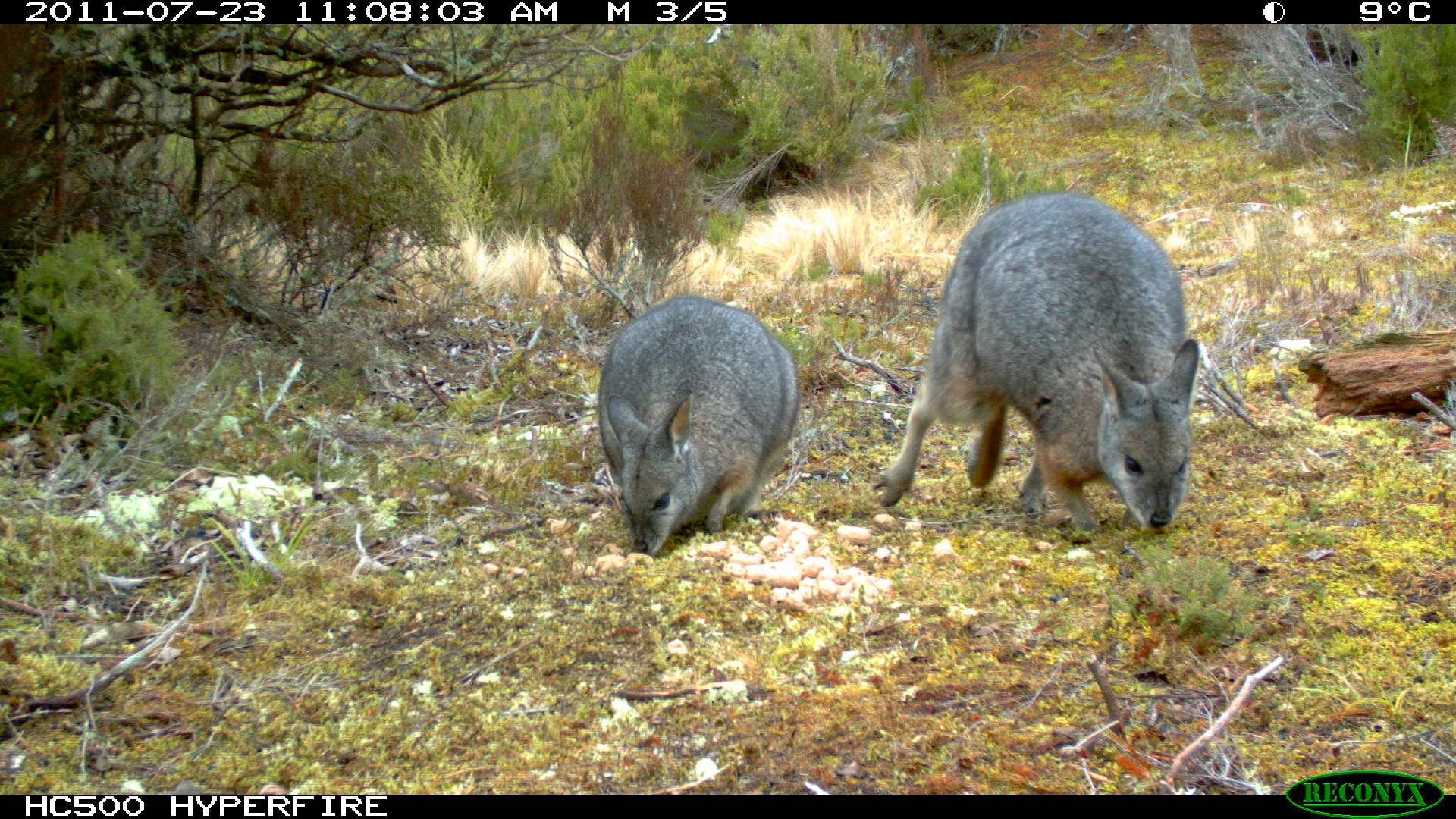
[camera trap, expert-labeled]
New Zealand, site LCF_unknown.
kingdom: Animalia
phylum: Chordata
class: Mammalia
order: Diprotodontia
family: Macropodidae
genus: Notamacropus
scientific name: Notamacropus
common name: wallaby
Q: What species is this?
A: Wallaby (Notamacropus).